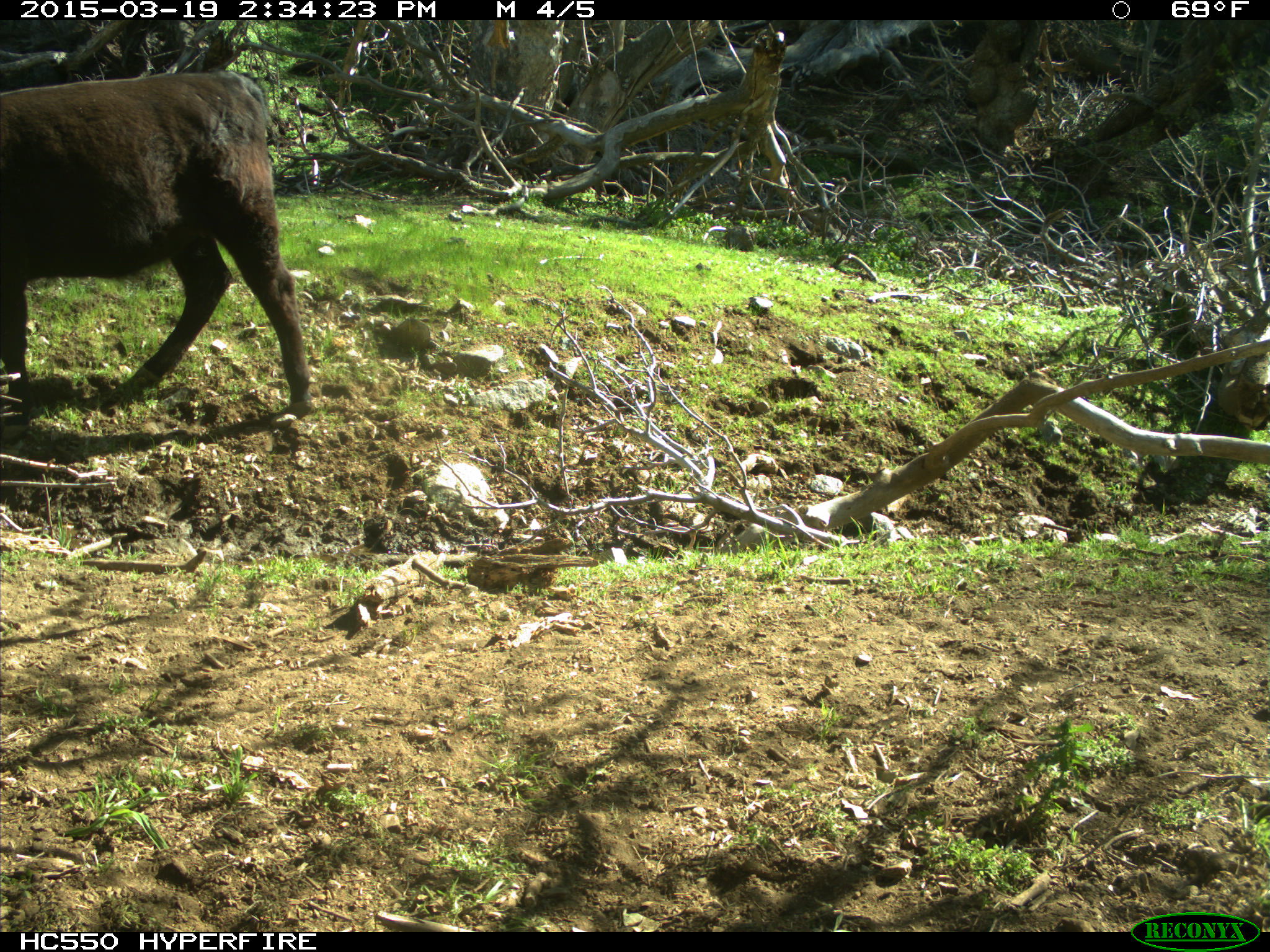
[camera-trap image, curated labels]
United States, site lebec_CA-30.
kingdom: Animalia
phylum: Chordata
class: Mammalia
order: Artiodactyla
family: Bovidae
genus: Bos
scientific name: Bos taurus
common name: domestic cow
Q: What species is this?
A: Bos taurus (domestic cow).